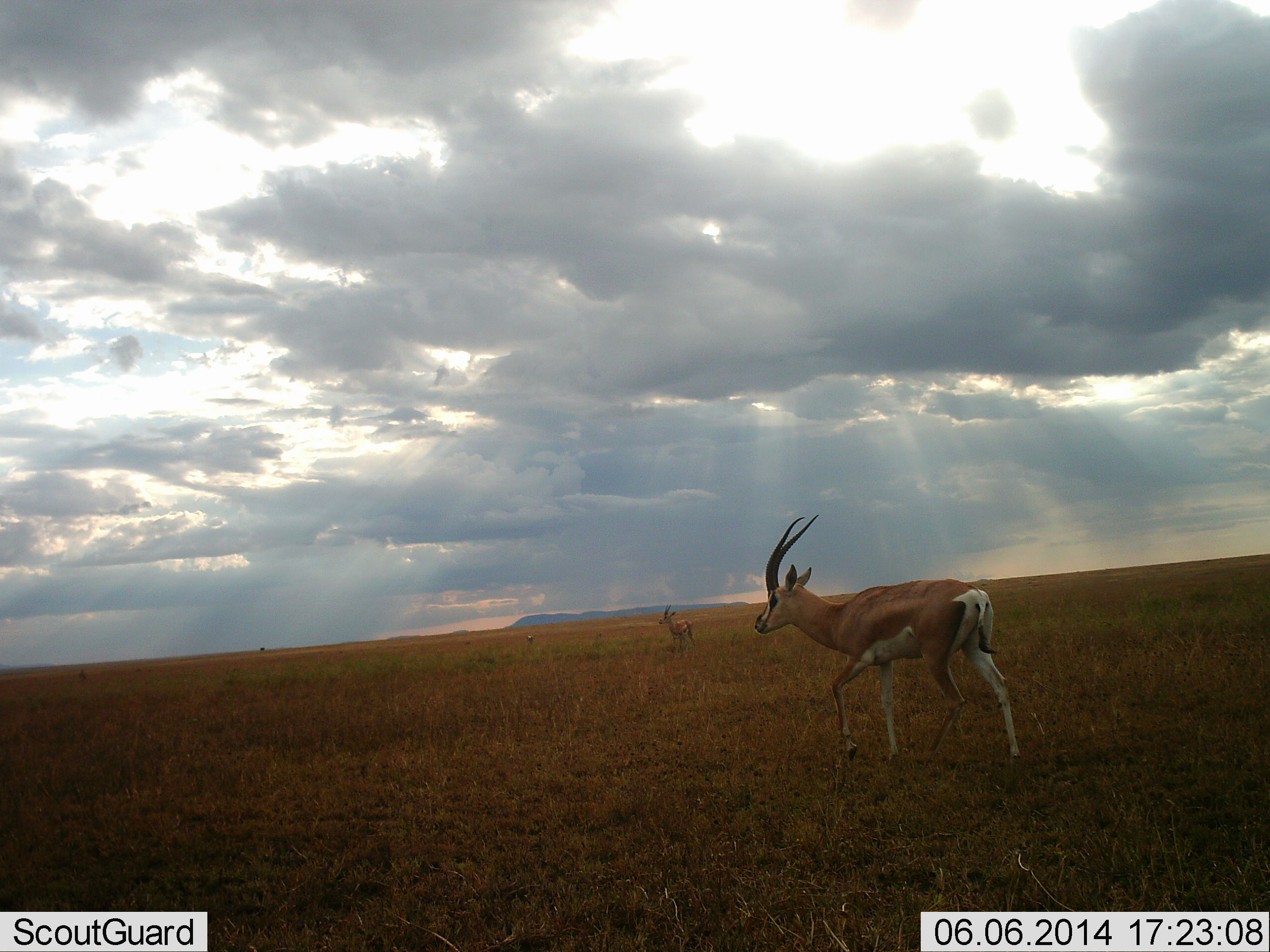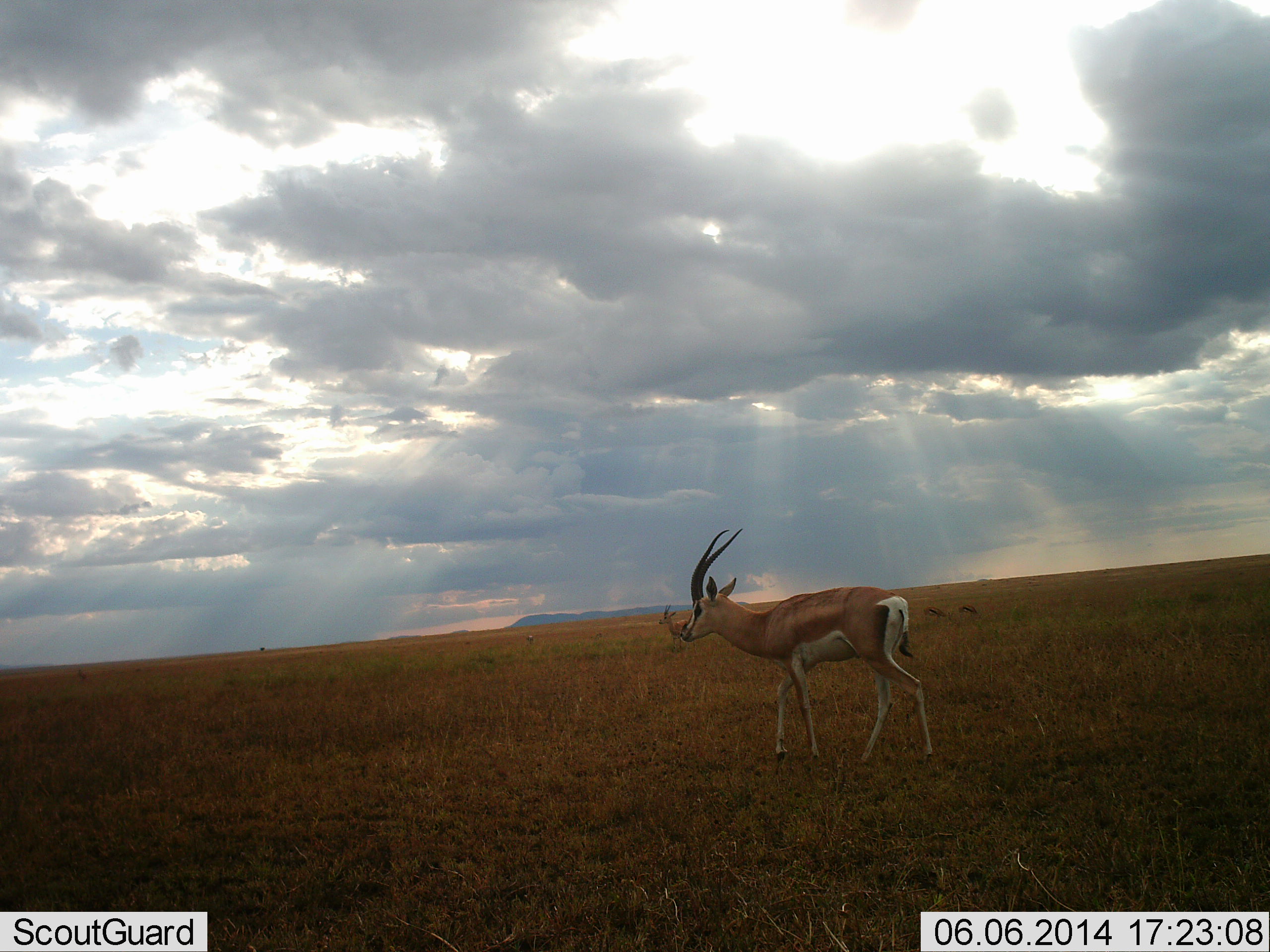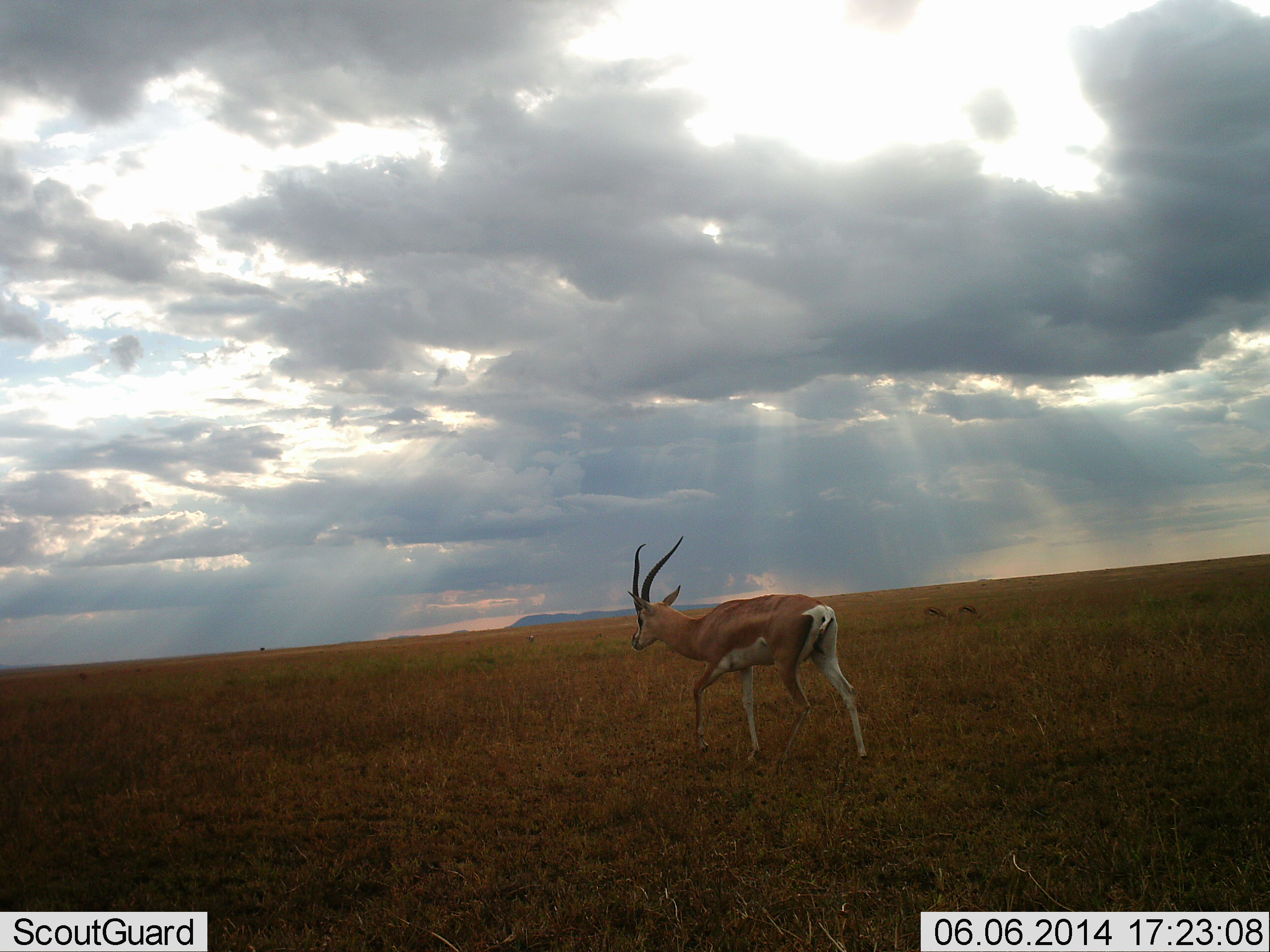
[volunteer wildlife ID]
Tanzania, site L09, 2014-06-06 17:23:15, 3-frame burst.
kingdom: Animalia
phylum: Chordata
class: Mammalia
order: Artiodactyla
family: Bovidae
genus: Nanger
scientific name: Nanger granti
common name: grant's gazelle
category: gazellegrants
Gazellegrants (grant's gazelle) (Nanger granti), count 2. Behavior (volunteer vote fractions): standing 60%, resting 0%, moving 100%, interacting 0%. Young present (vote fraction): 0%. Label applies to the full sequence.